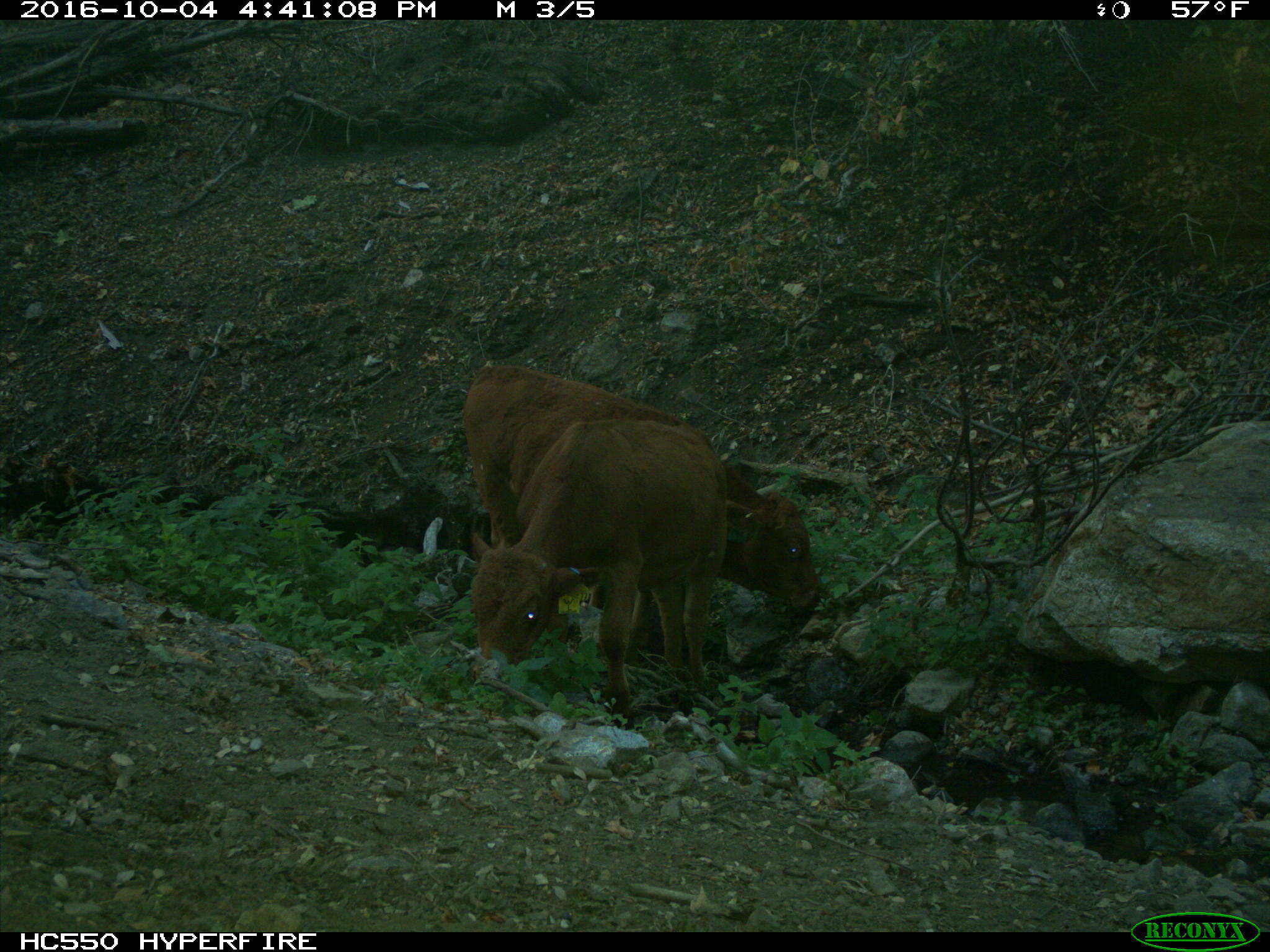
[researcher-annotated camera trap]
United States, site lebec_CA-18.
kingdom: Animalia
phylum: Chordata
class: Mammalia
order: Artiodactyla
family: Bovidae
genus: Bos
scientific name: Bos taurus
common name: domestic cow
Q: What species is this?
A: Bos taurus (domestic cow).